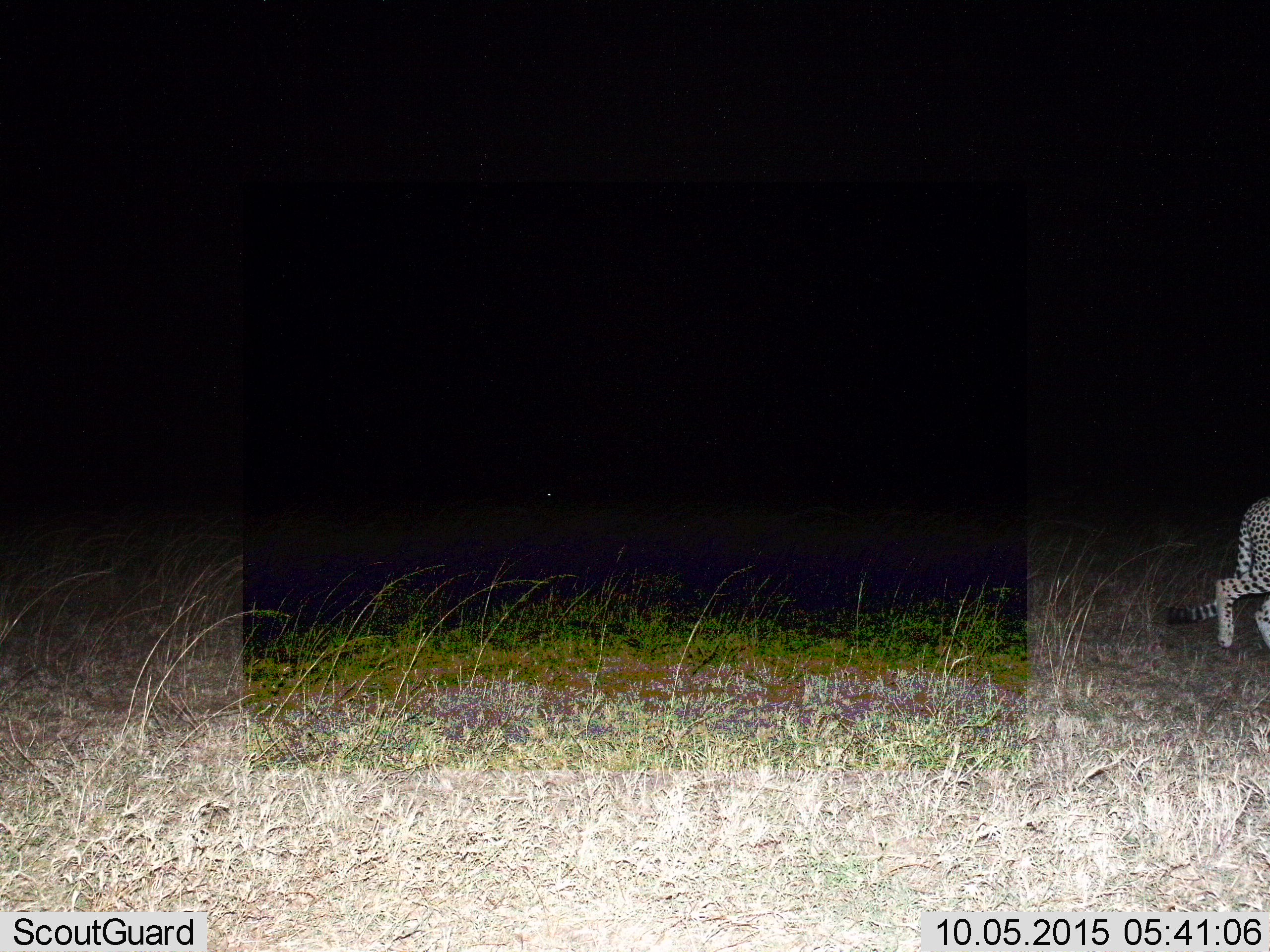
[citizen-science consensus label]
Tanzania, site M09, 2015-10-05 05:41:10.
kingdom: Animalia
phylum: Chordata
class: Mammalia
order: Carnivora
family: Felidae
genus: Acinonyx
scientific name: Acinonyx jubatus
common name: cheetah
Cheetah (Acinonyx jubatus), count 1. Behavior (volunteer vote fractions): standing 0%, resting 0%, moving 100%, interacting 0%. Young present (vote fraction): 0%. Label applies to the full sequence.